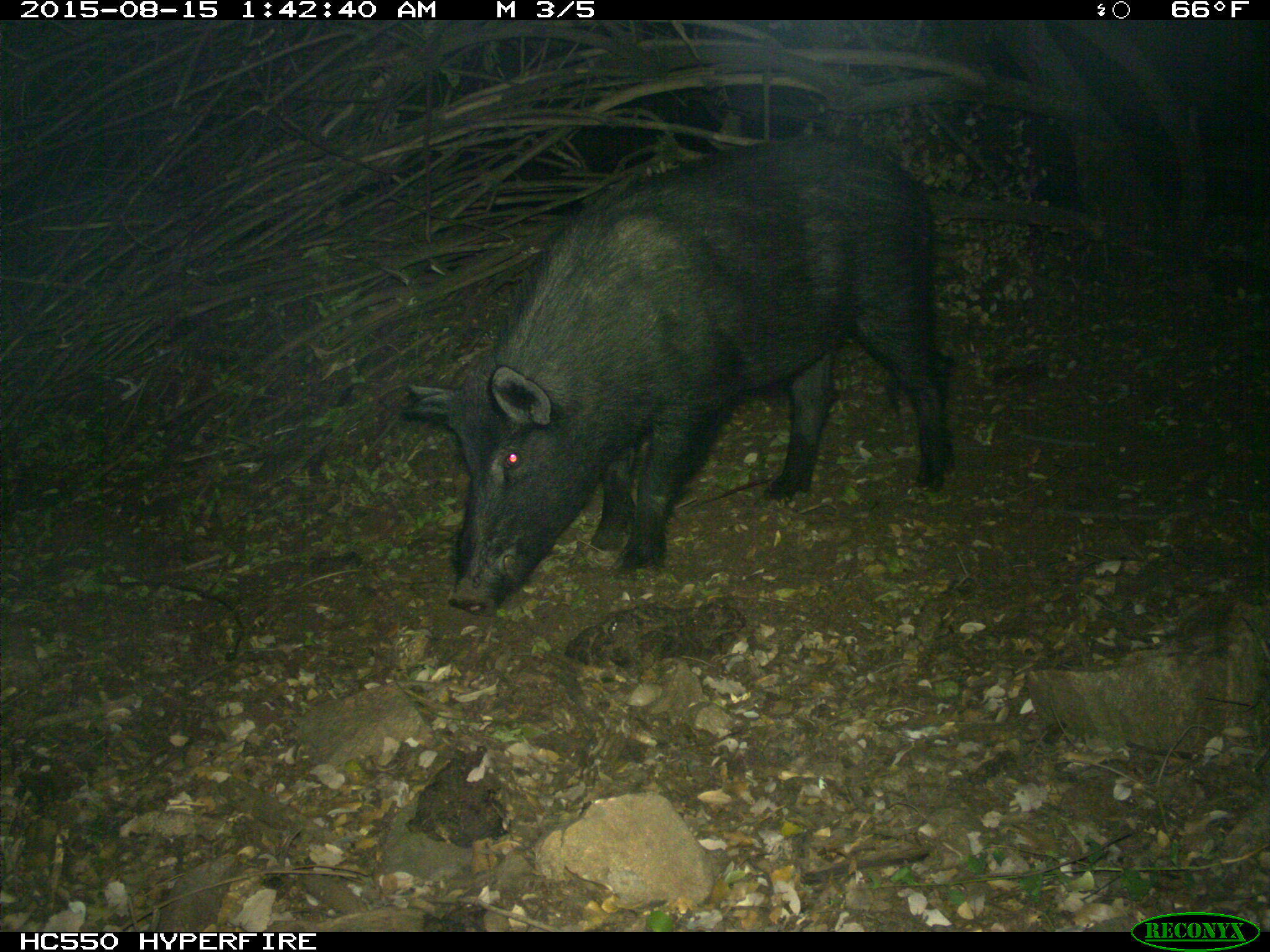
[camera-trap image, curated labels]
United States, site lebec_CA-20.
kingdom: Animalia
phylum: Chordata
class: Mammalia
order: Artiodactyla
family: Suidae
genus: Sus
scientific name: Sus scrofa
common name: wild boar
Sus scrofa (wild boar).